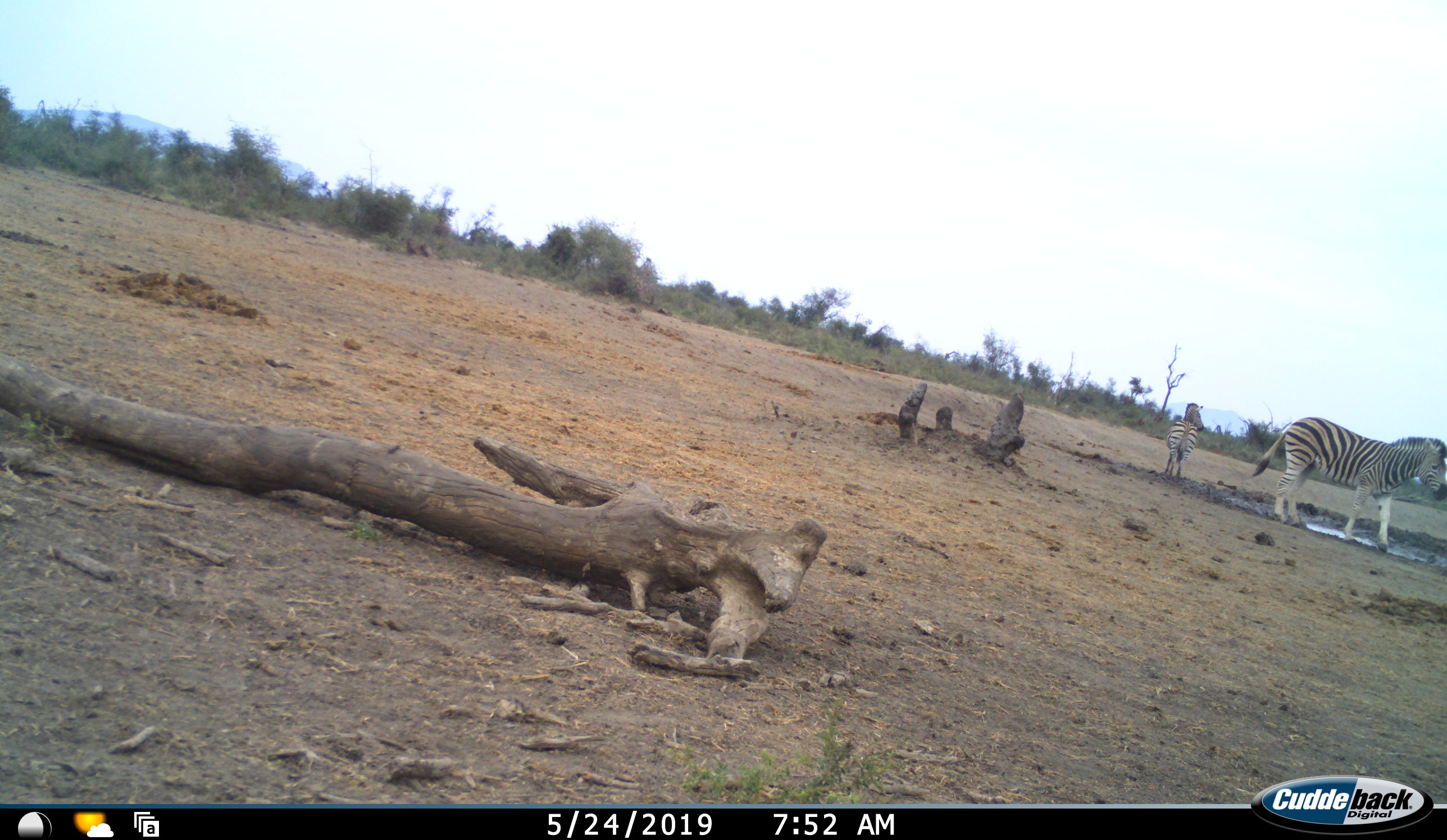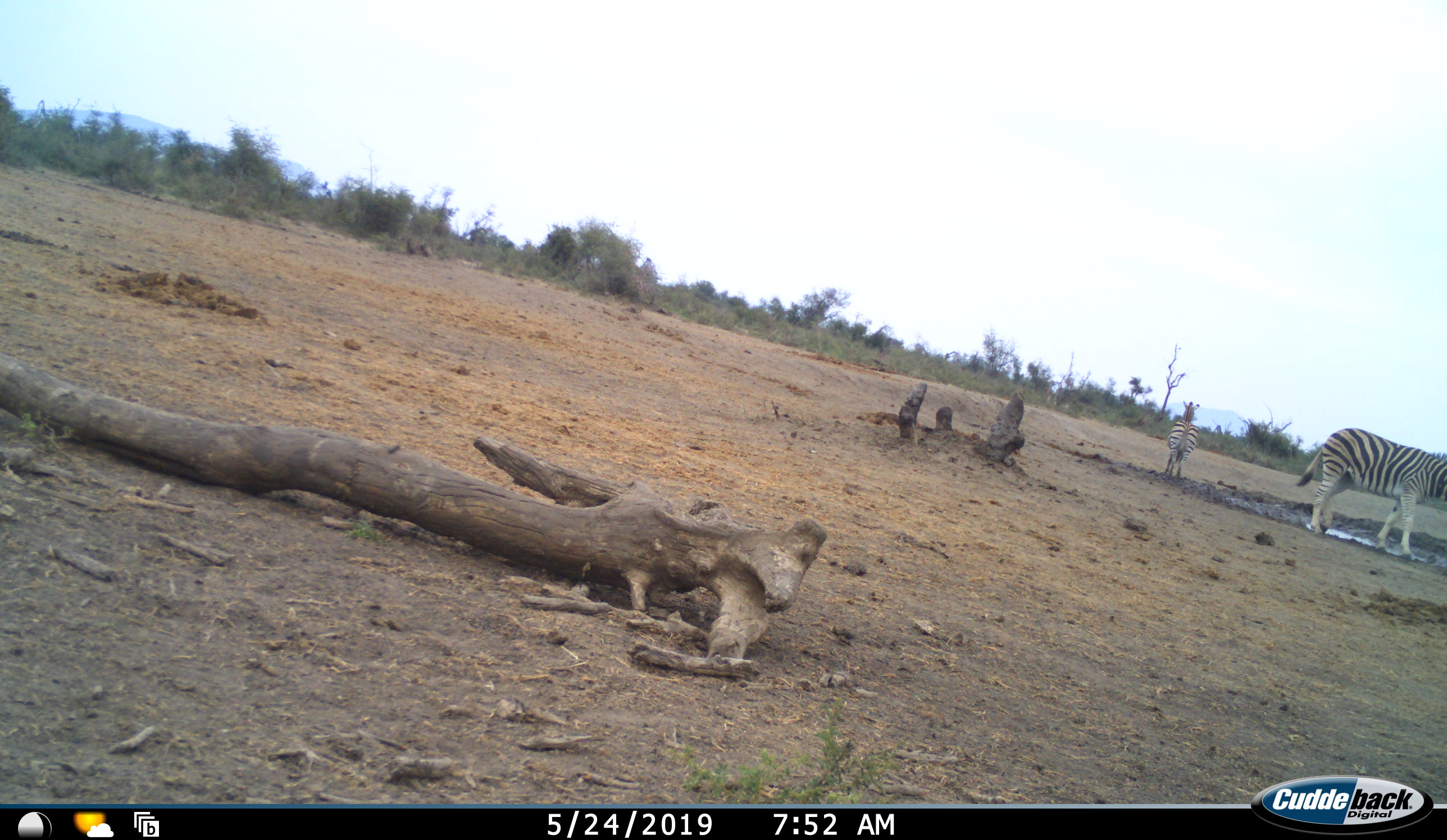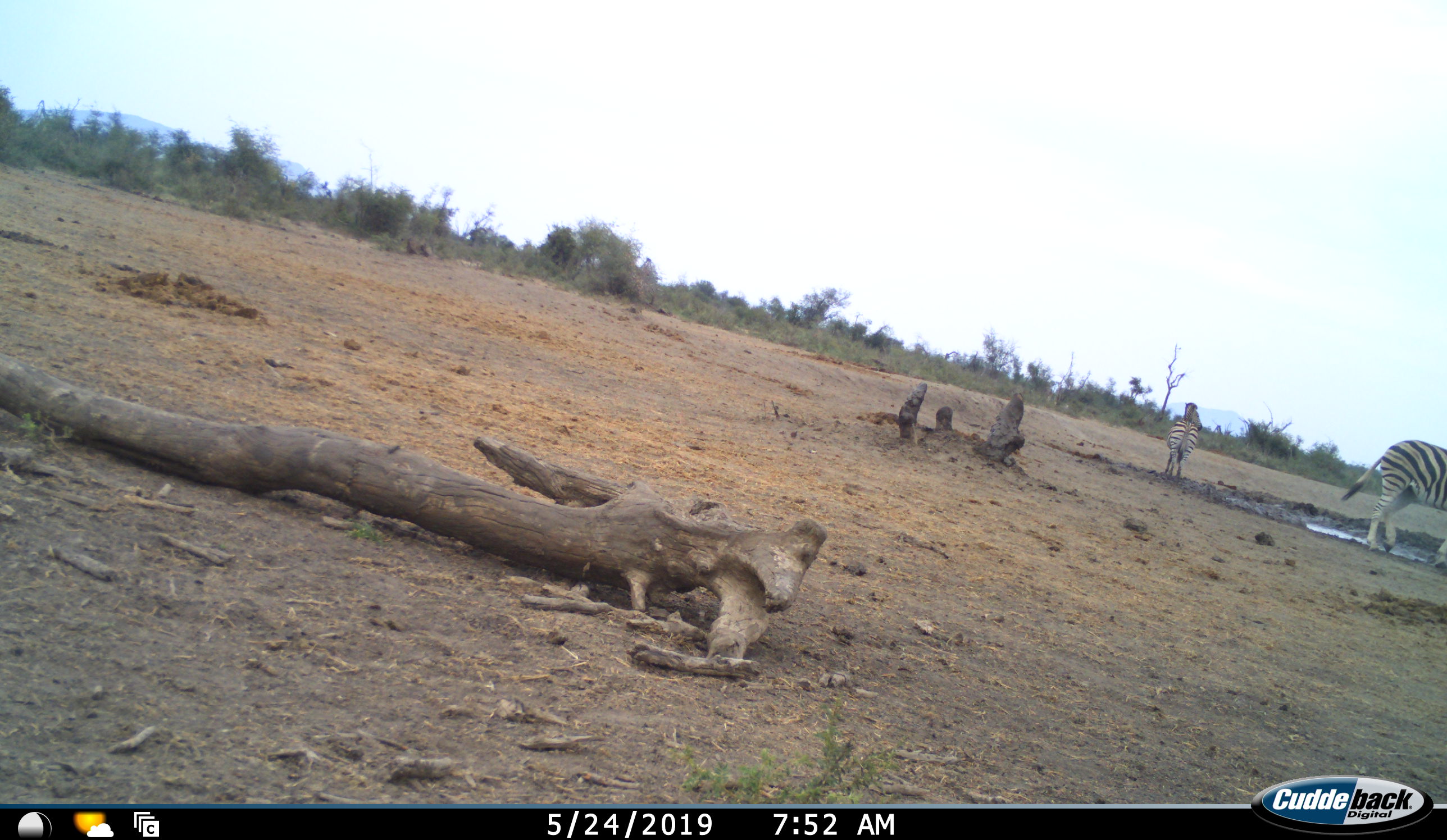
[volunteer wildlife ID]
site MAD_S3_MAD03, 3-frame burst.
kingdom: Animalia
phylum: Chordata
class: Mammalia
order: Perissodactyla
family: Equidae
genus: Equus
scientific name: Equus quagga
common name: plains zebra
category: zebraplains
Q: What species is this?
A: Zebraplains (plains zebra) (Equus quagga).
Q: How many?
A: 2.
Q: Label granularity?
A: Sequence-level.